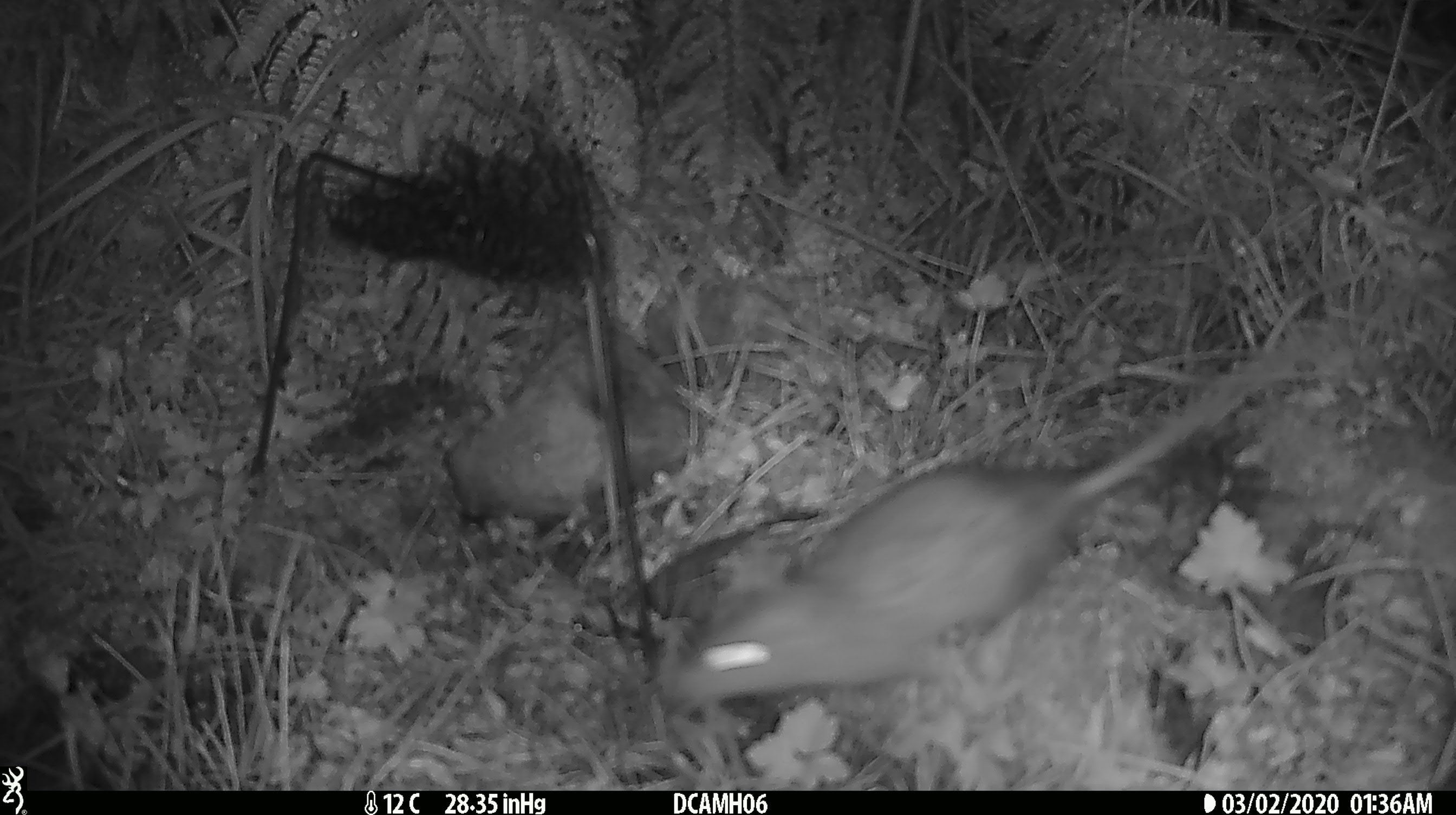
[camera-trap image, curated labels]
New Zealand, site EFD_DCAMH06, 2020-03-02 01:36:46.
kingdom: Animalia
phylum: Chordata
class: Mammalia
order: Rodentia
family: Muridae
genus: Rattus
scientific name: Rattus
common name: rat